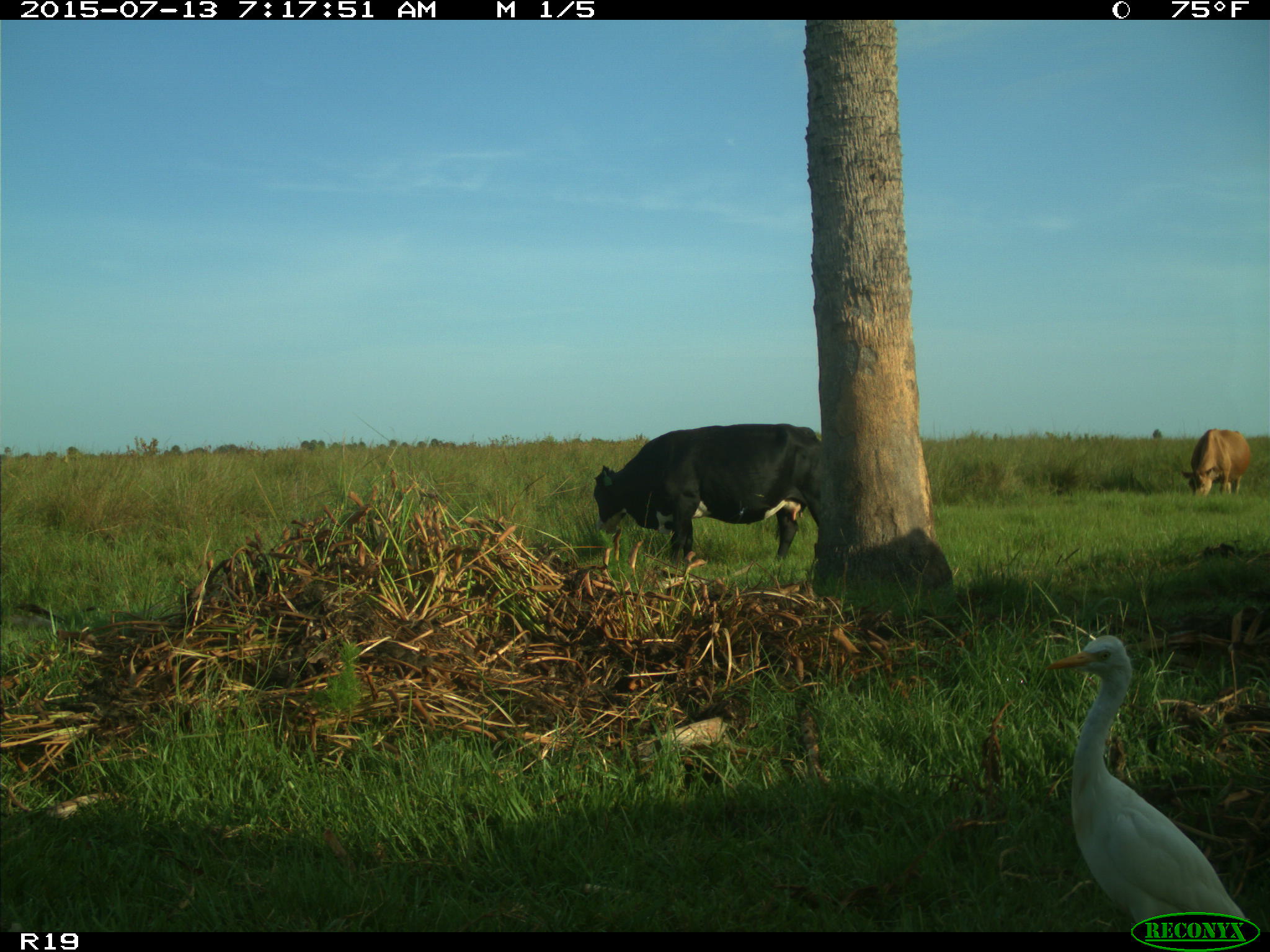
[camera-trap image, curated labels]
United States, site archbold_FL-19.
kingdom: Animalia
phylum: Chordata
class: Mammalia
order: Artiodactyla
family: Bovidae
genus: Bos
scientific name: Bos taurus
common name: domestic cow